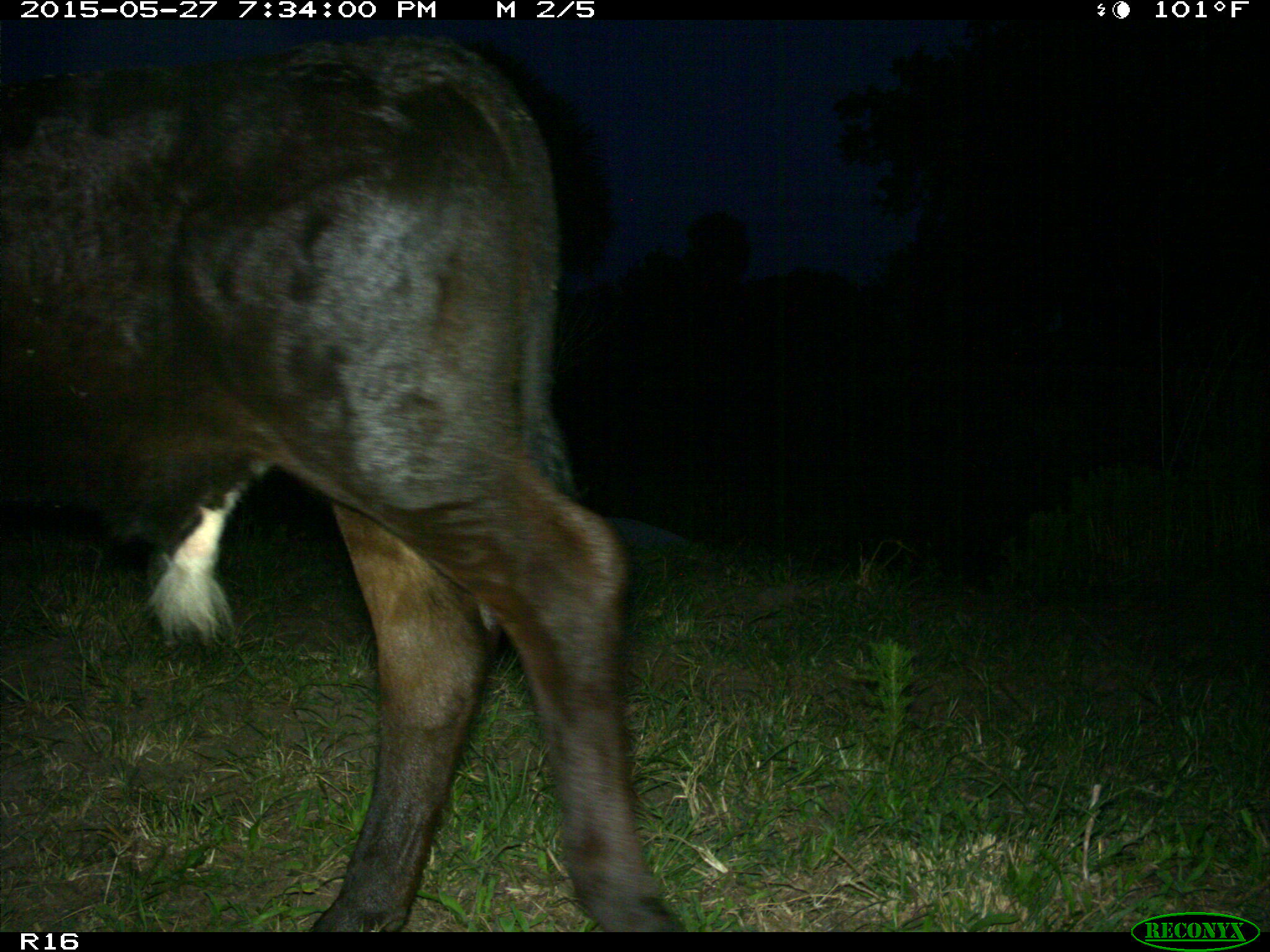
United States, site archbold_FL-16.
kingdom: Animalia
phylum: Chordata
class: Mammalia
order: Artiodactyla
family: Bovidae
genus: Bos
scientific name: Bos taurus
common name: domestic cow